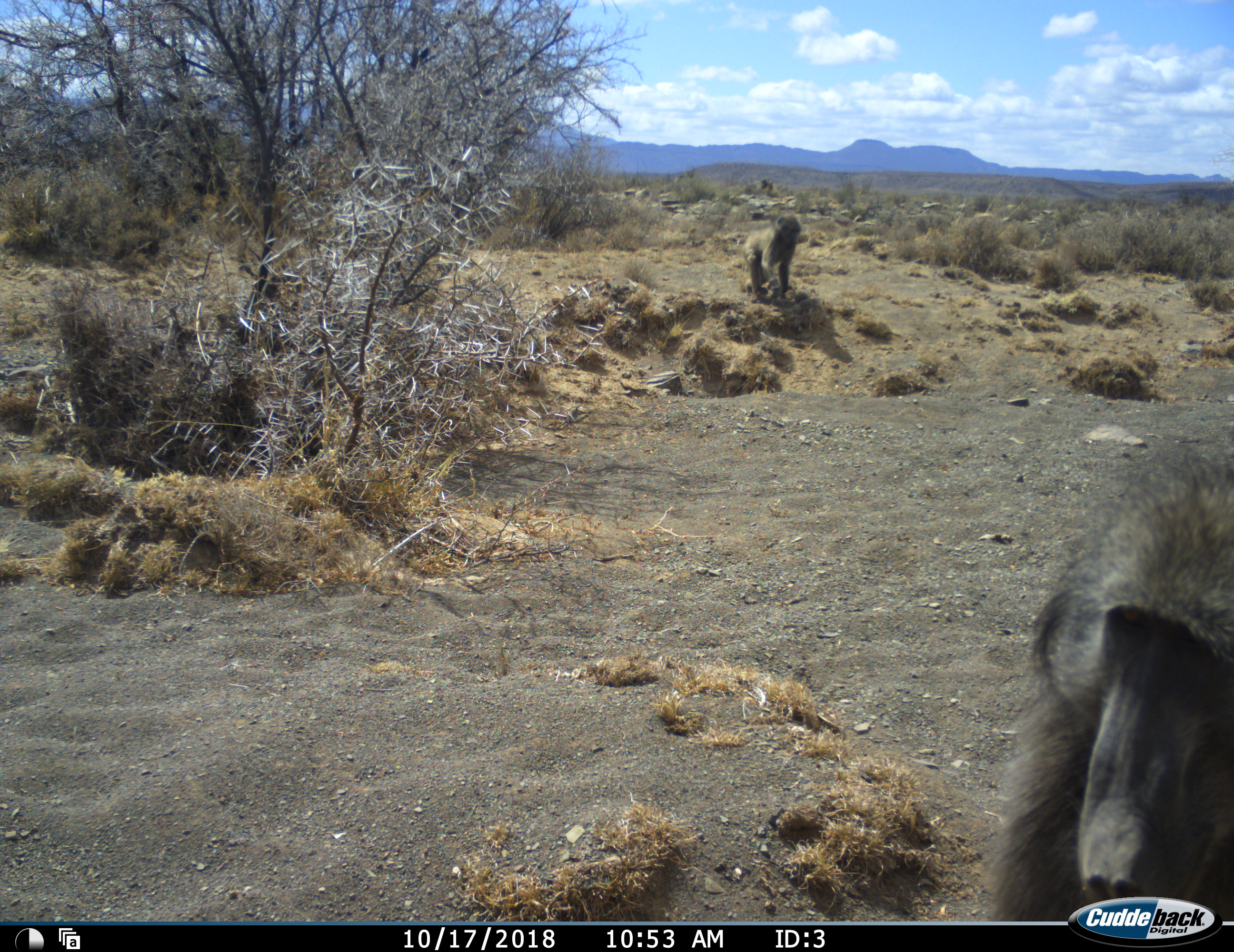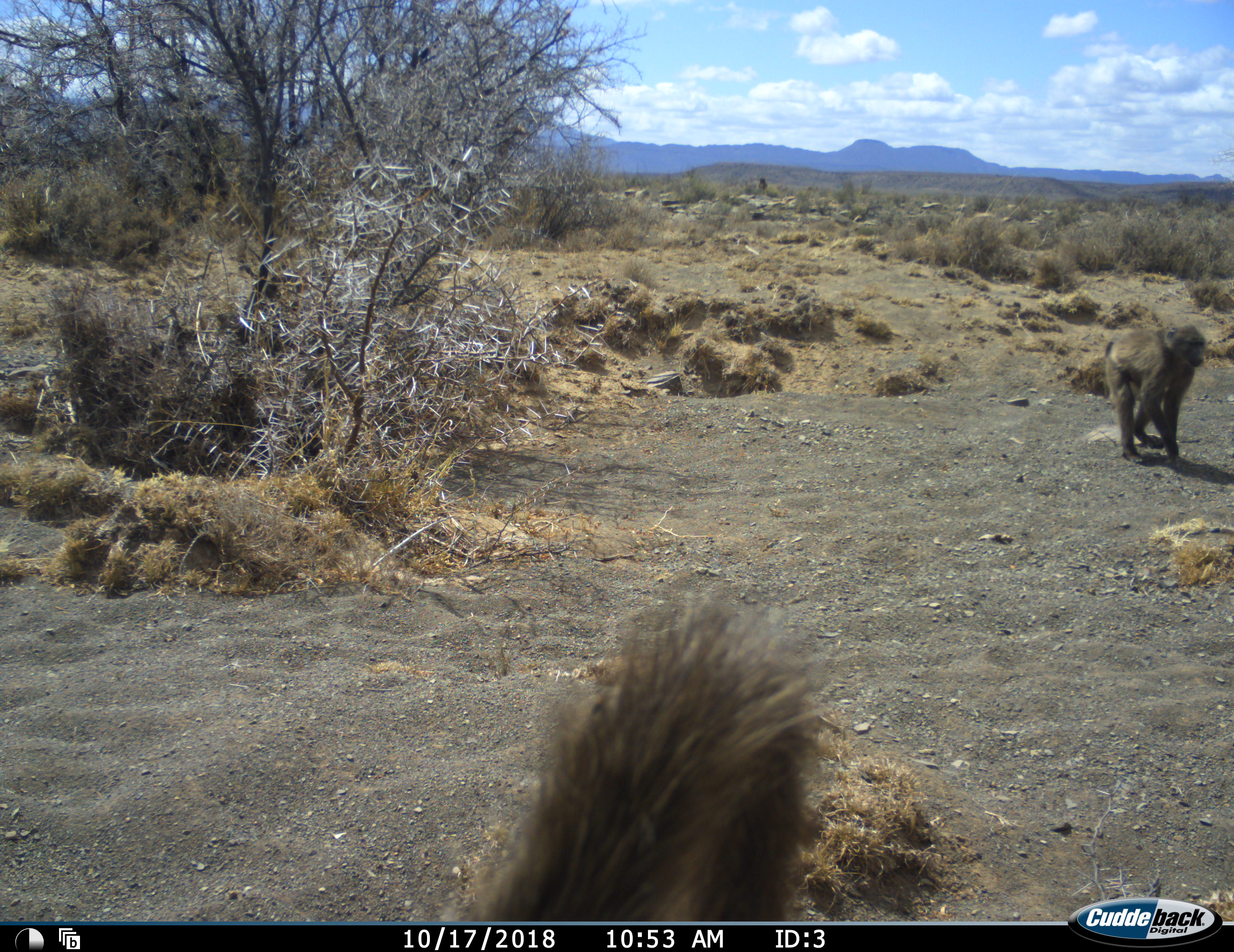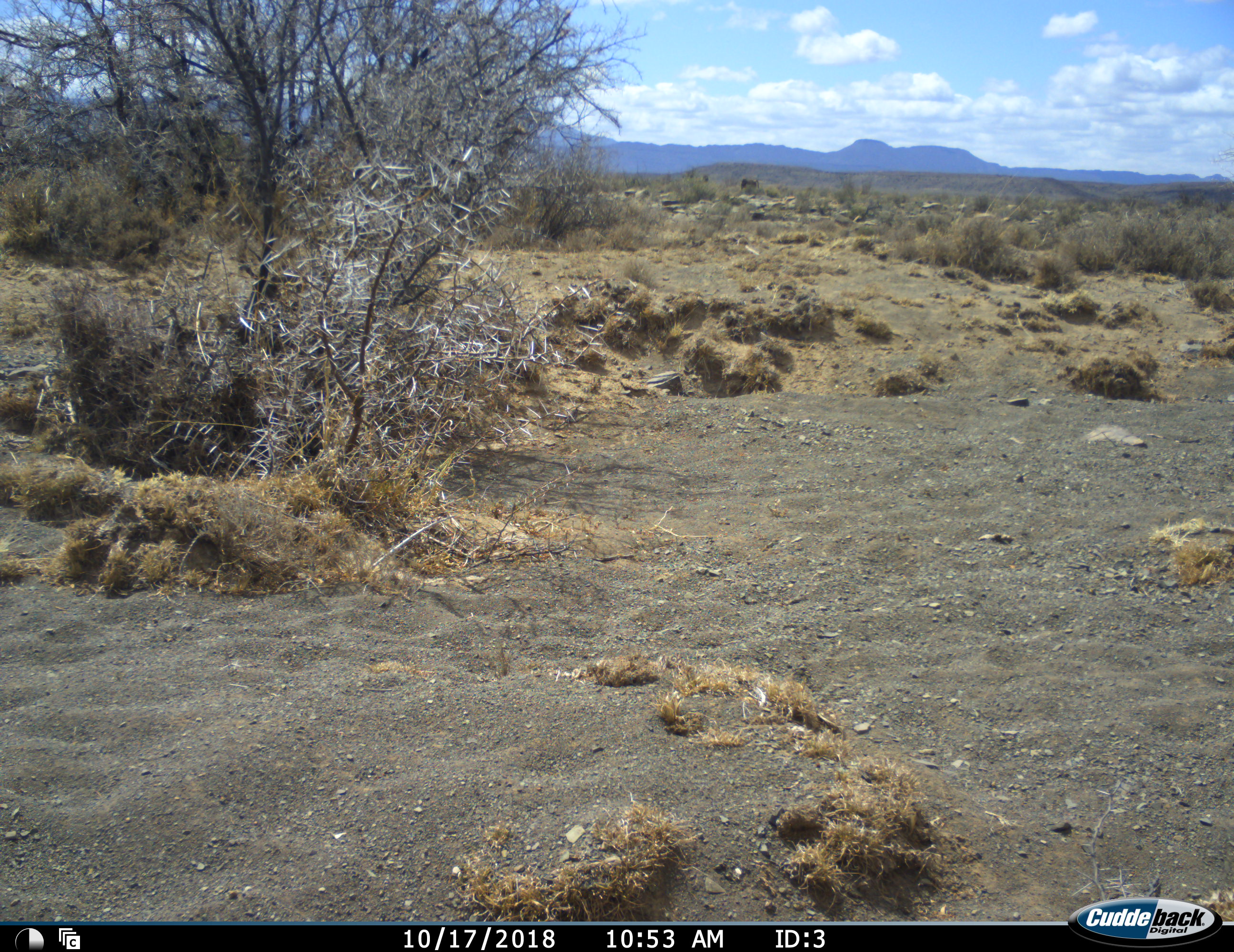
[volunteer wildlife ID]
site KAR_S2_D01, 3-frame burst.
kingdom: Animalia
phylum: Chordata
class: Mammalia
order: Primates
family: Cercopithecidae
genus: Papio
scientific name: Papio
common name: baboon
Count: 3.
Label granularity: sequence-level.